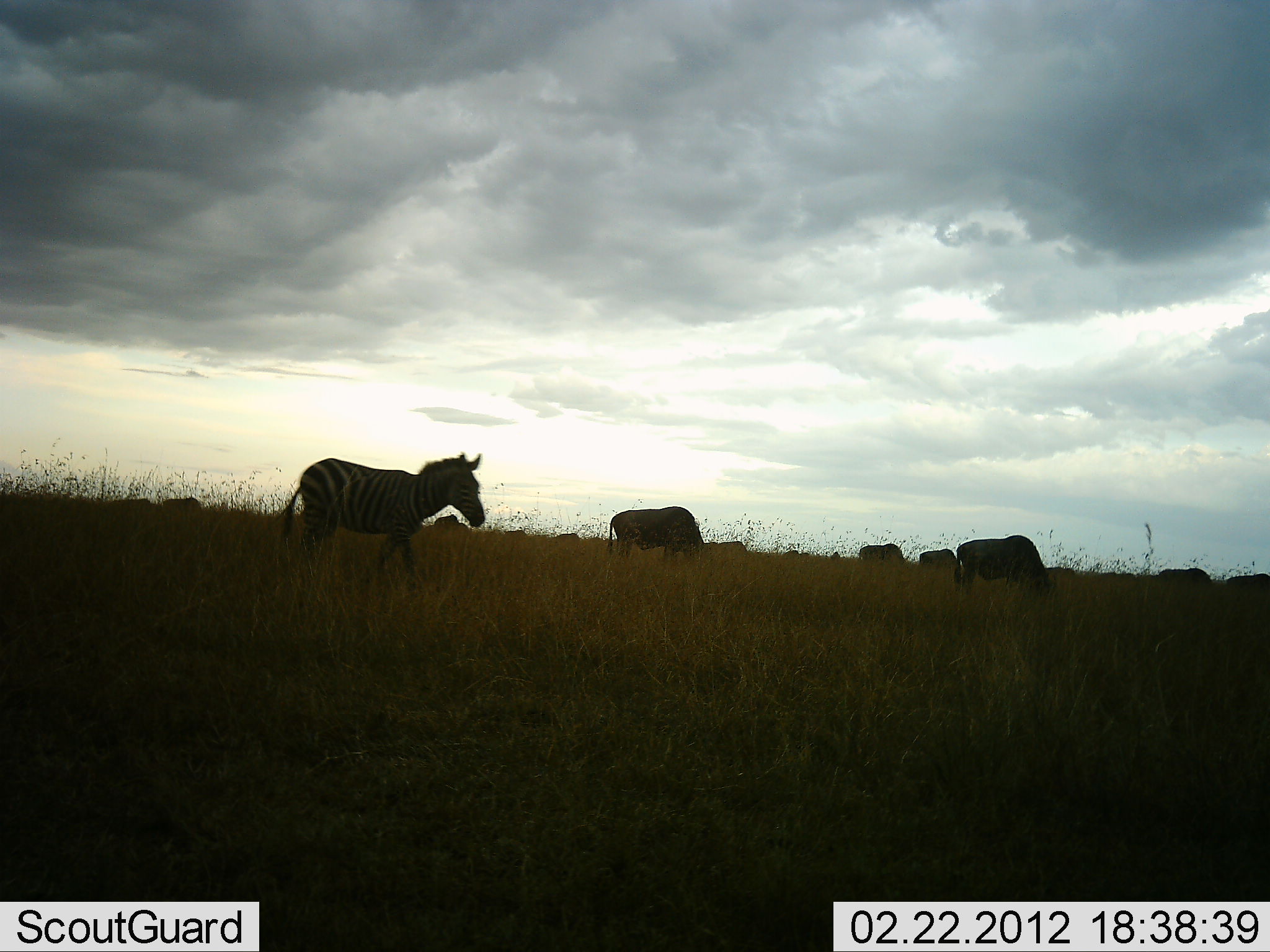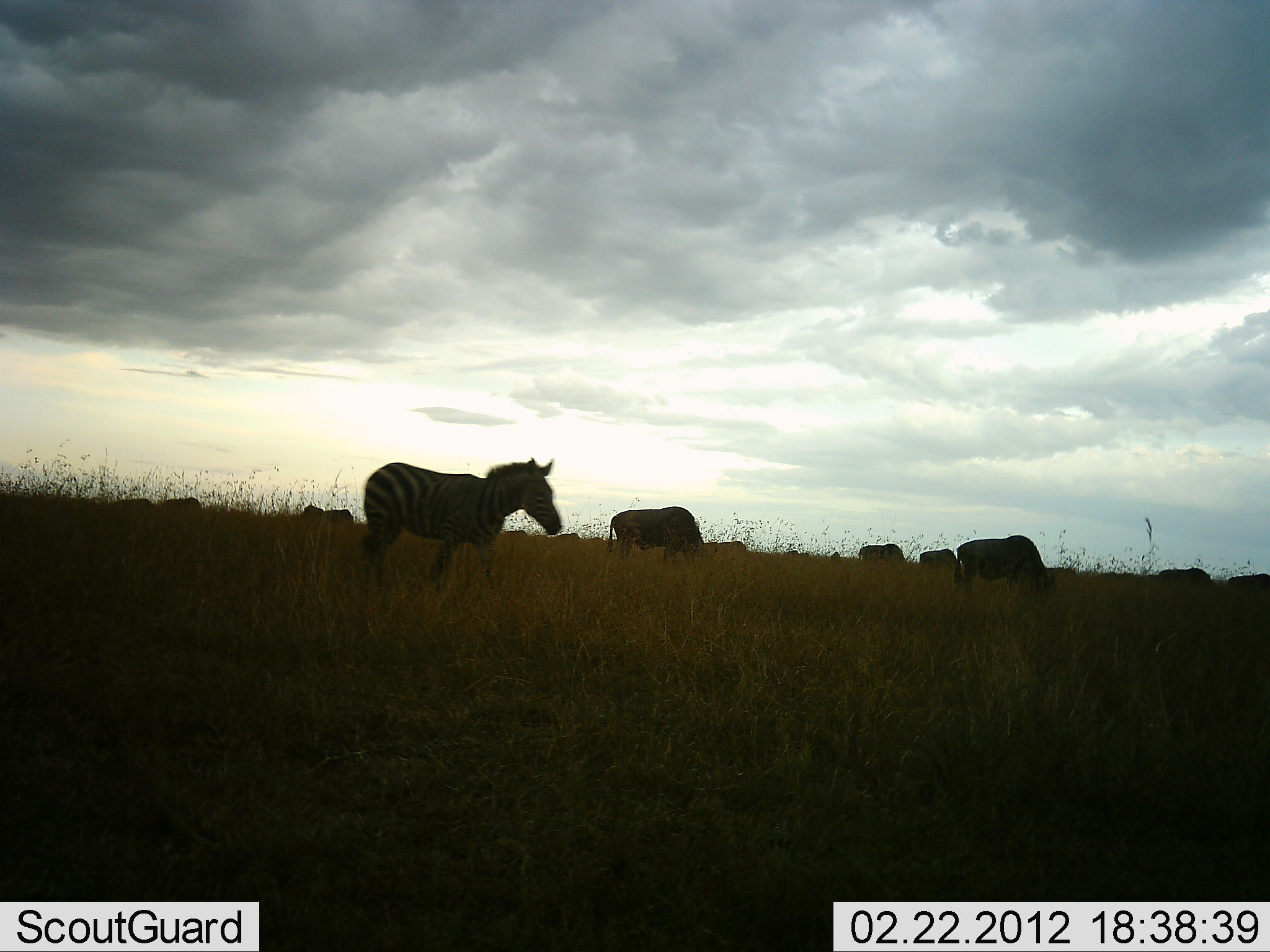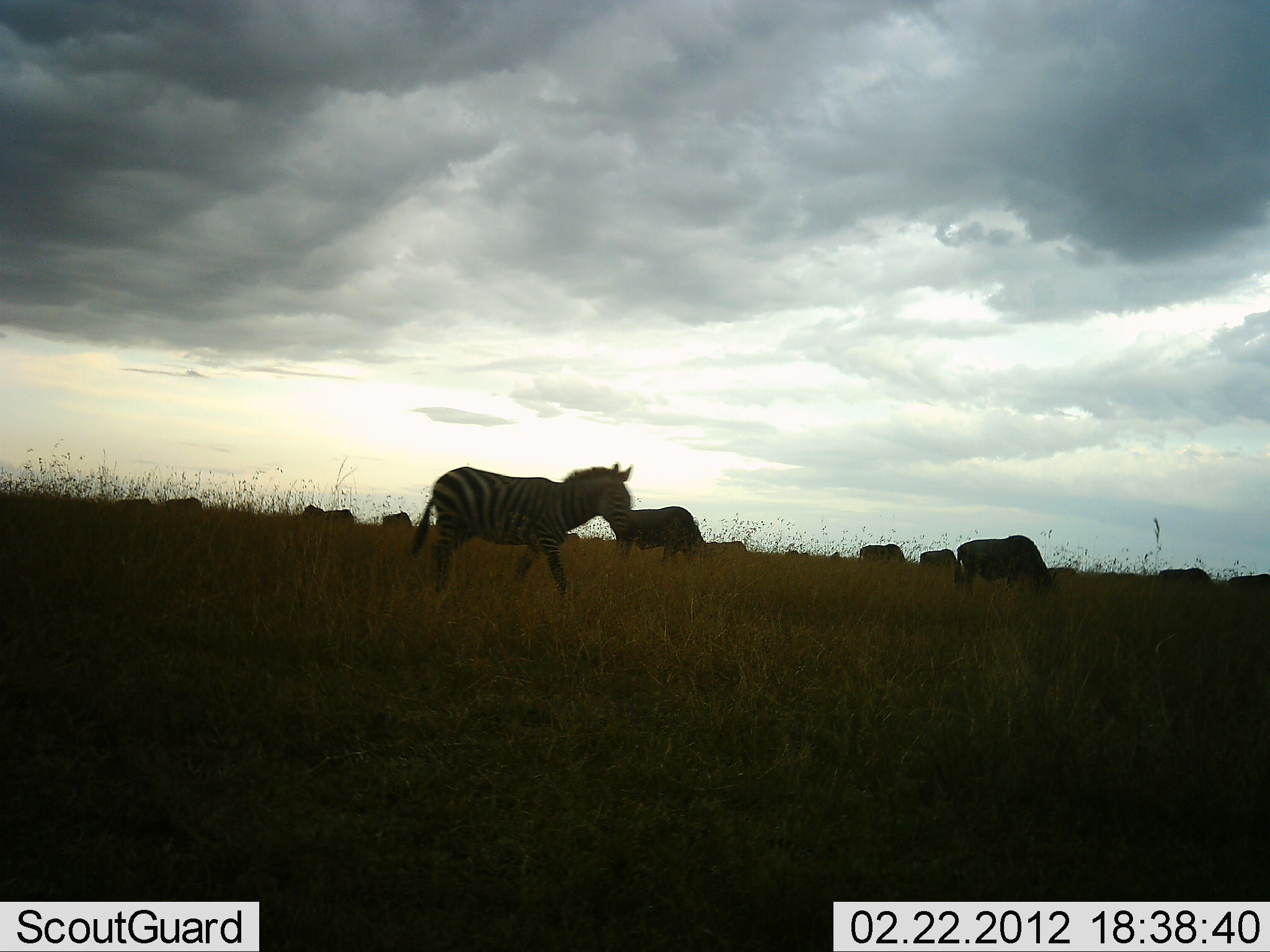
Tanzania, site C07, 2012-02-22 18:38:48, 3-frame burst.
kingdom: Animalia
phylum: Chordata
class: Mammalia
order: Artiodactyla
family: Bovidae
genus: Connochaetes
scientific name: Connochaetes taurinus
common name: blue wildebeest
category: wildebeest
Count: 10.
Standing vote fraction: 23%.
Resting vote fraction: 0%.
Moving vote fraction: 15%.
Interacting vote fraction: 0%.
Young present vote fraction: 0%.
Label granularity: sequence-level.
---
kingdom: Animalia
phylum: Chordata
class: Mammalia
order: Perissodactyla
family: Equidae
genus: Equus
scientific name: Equus quagga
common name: plains zebra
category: zebra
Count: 1.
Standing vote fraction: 24%.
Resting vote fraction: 0%.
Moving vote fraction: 76%.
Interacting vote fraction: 0%.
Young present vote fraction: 0%.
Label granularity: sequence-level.